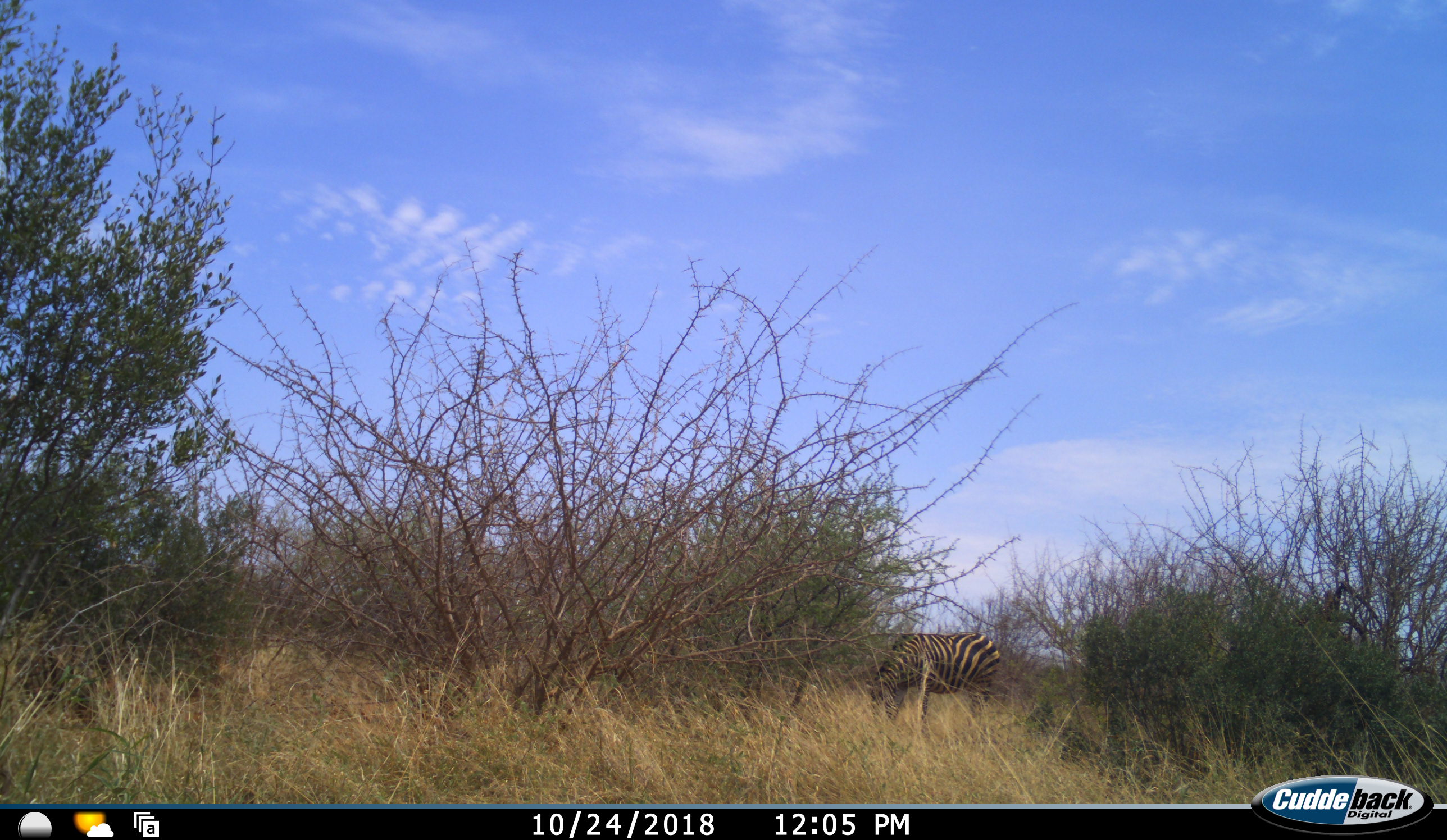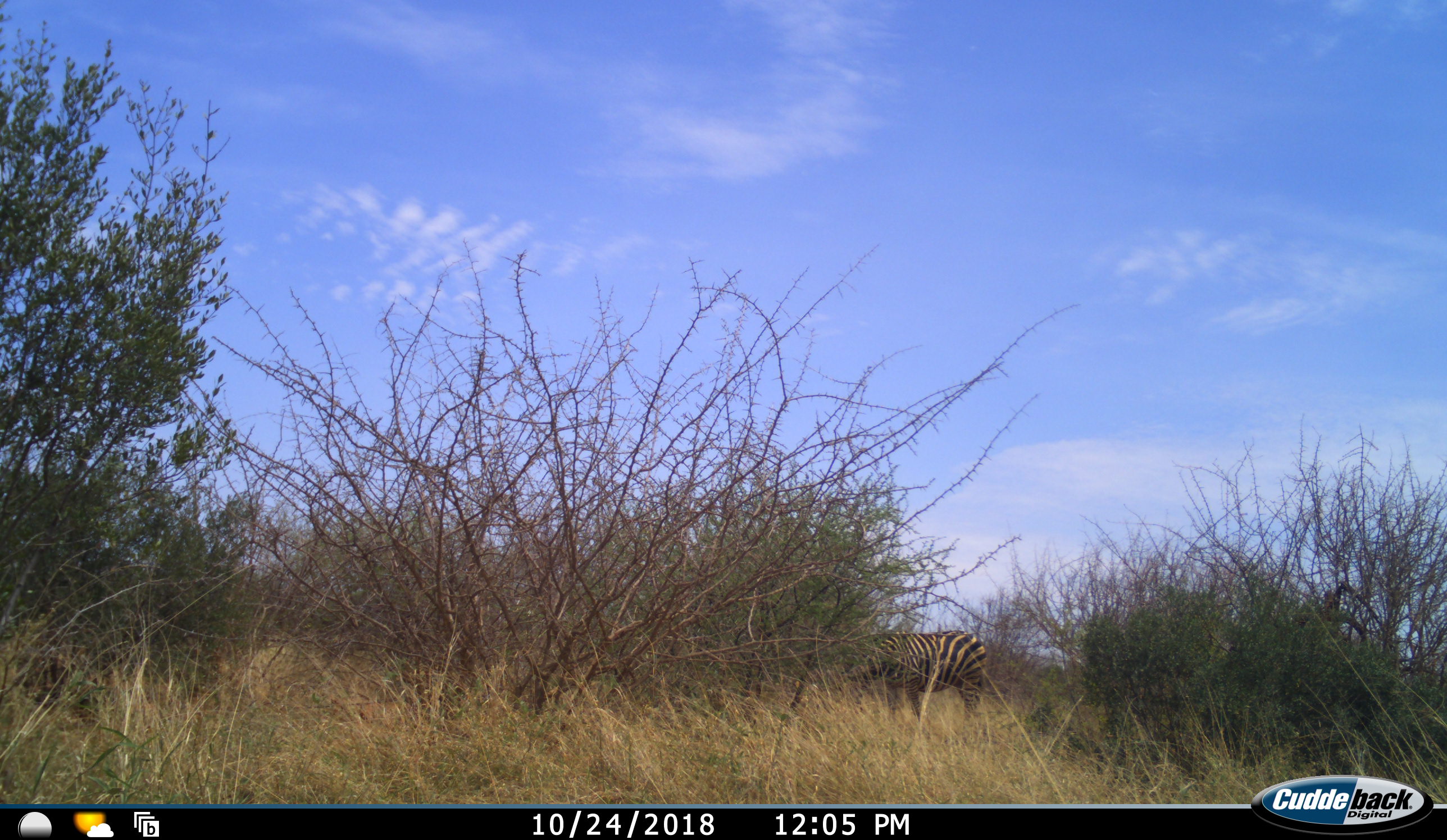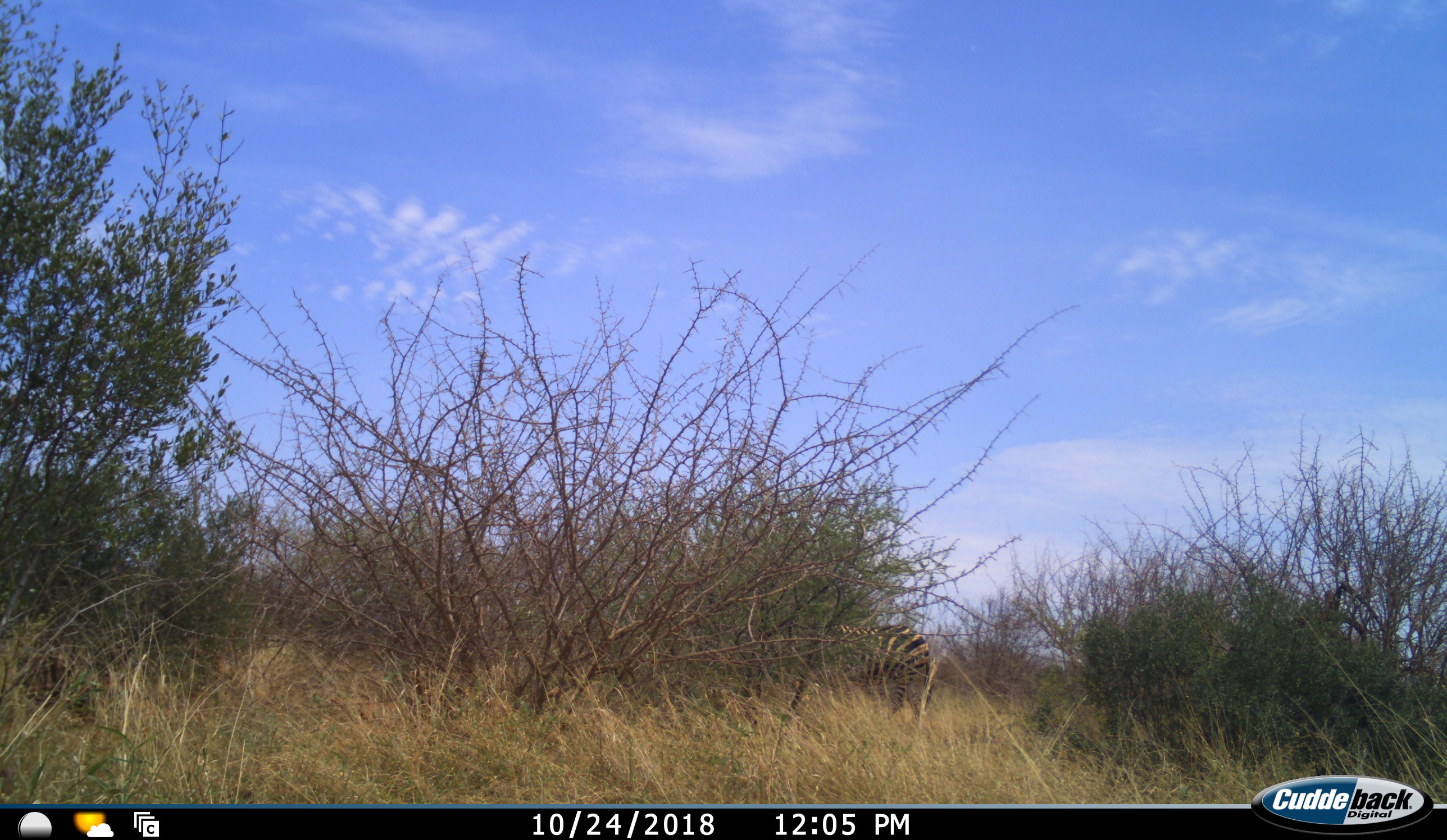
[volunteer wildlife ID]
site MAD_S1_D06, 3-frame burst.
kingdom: Animalia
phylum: Chordata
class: Mammalia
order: Perissodactyla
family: Equidae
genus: Equus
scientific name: Equus quagga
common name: plains zebra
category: zebraplains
Zebraplains (plains zebra) (Equus quagga), count 1. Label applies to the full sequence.